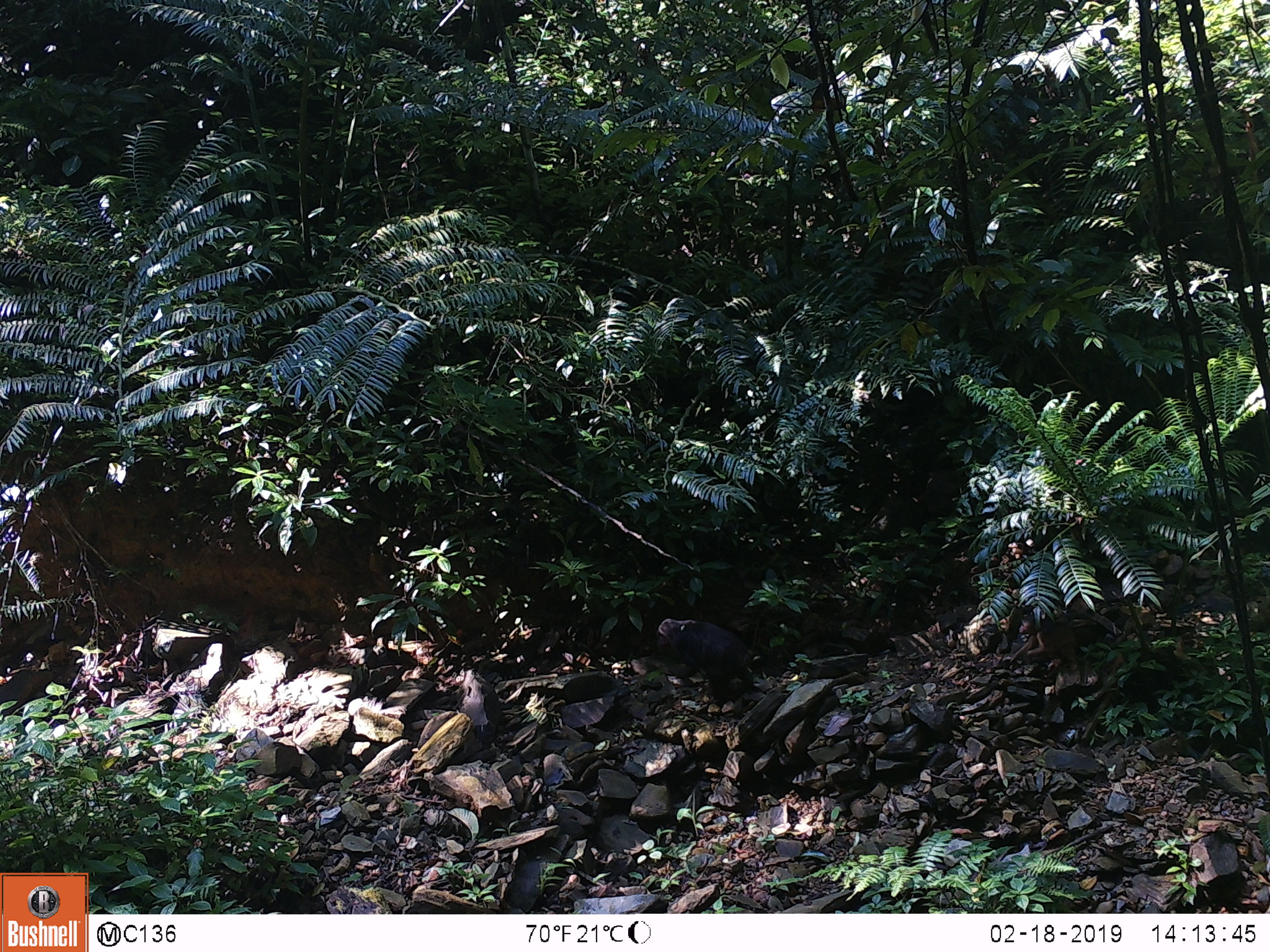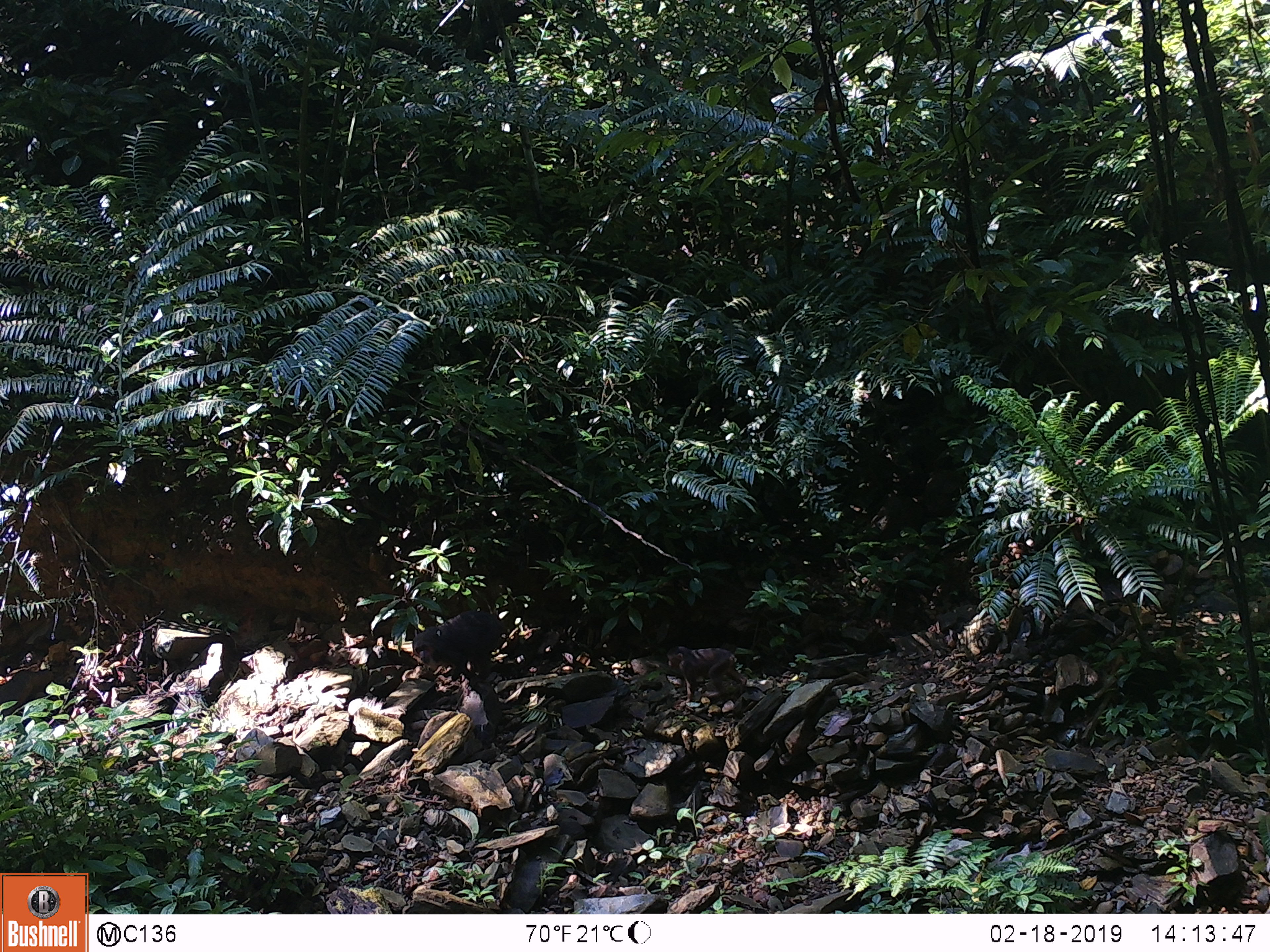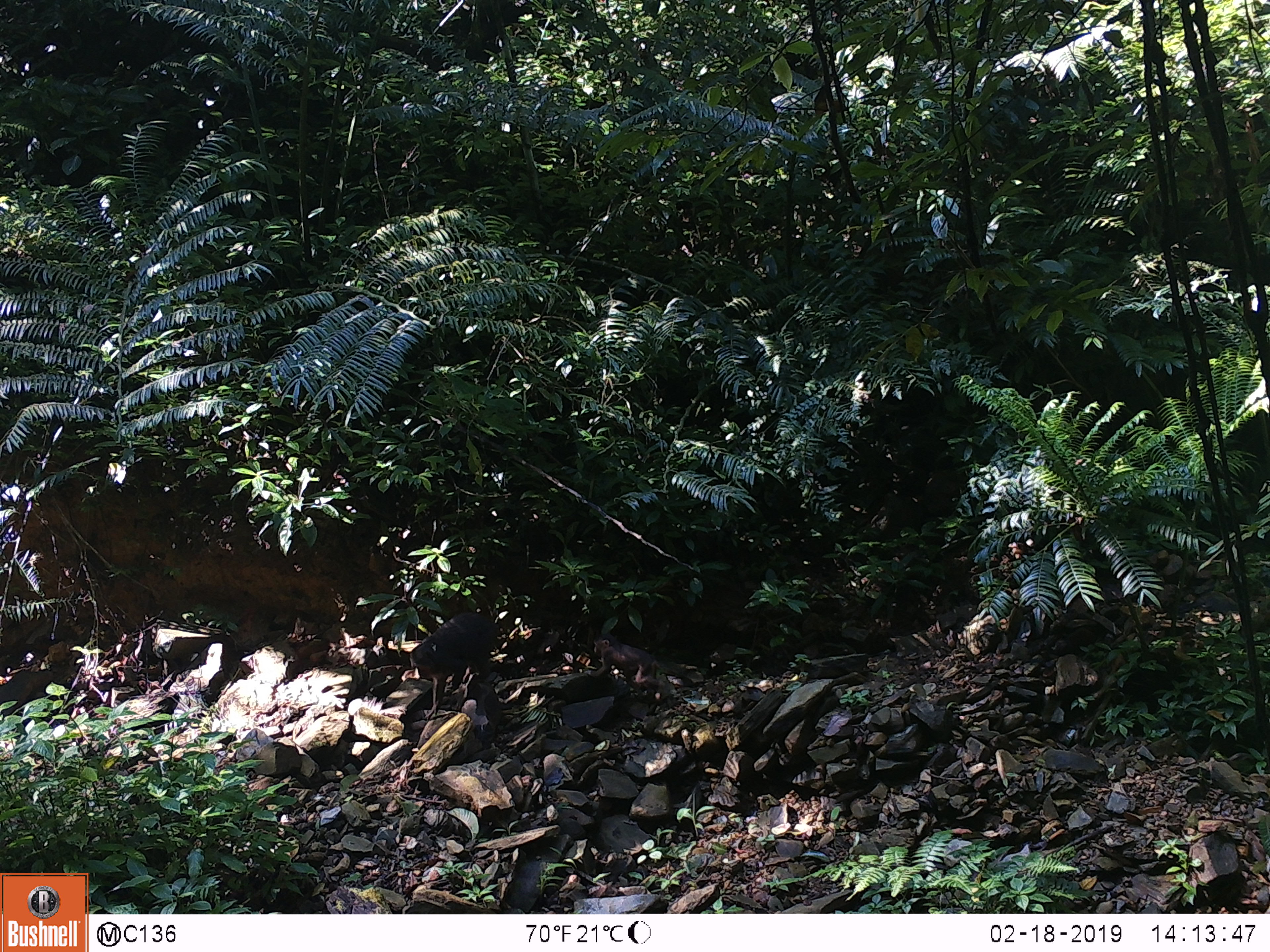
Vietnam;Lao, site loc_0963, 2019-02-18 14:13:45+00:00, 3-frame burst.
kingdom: Animalia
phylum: Chordata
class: Mammalia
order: Primates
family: Cercopithecidae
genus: Macaca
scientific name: Macaca arctoides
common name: stump-tailed macaque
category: stump tailed macaque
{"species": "stump tailed macaque (stump-tailed macaque) (Macaca arctoides)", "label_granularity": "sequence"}